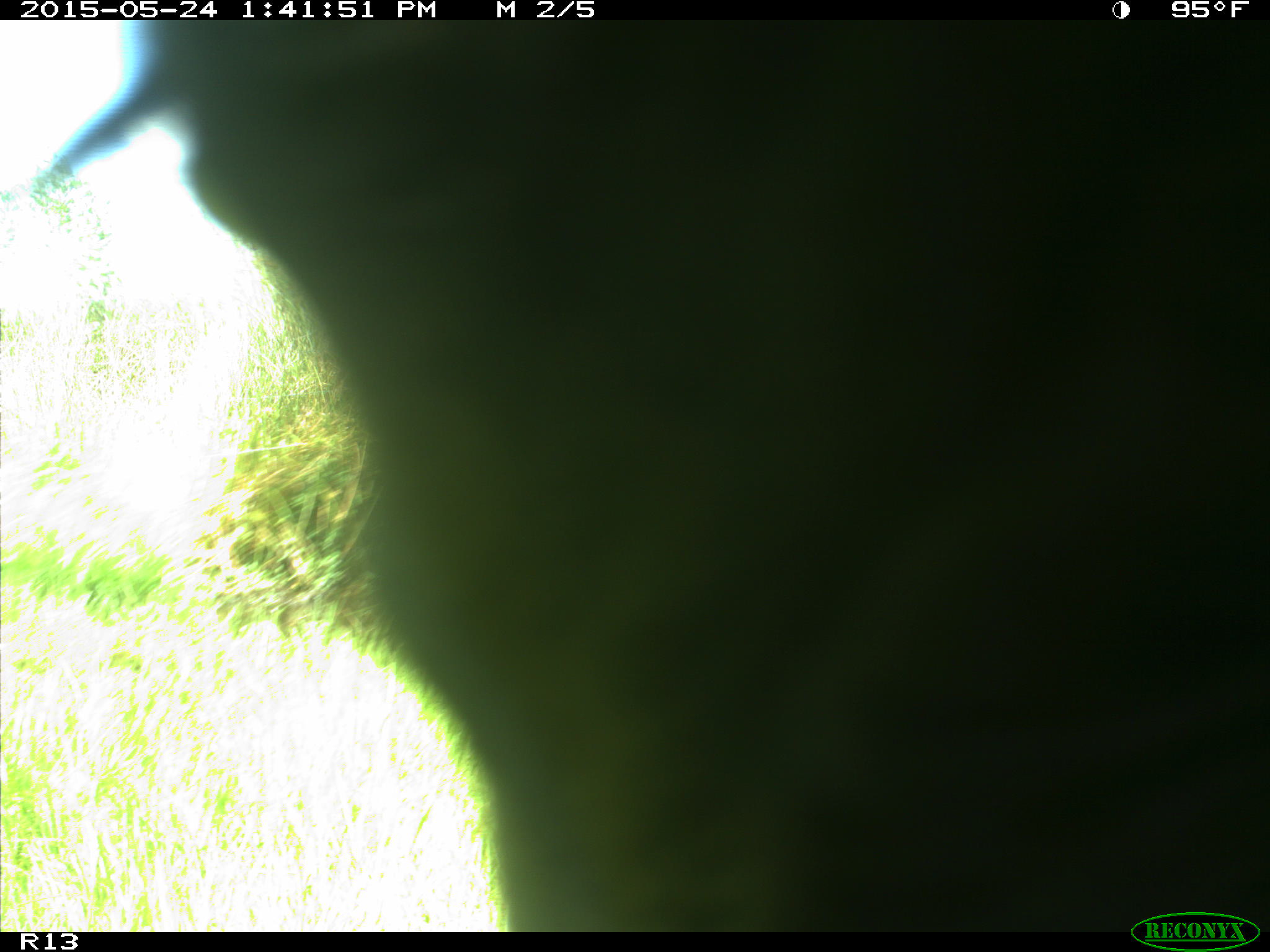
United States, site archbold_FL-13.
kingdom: Animalia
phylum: Chordata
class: Mammalia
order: Artiodactyla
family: Bovidae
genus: Bos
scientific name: Bos taurus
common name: domestic cow